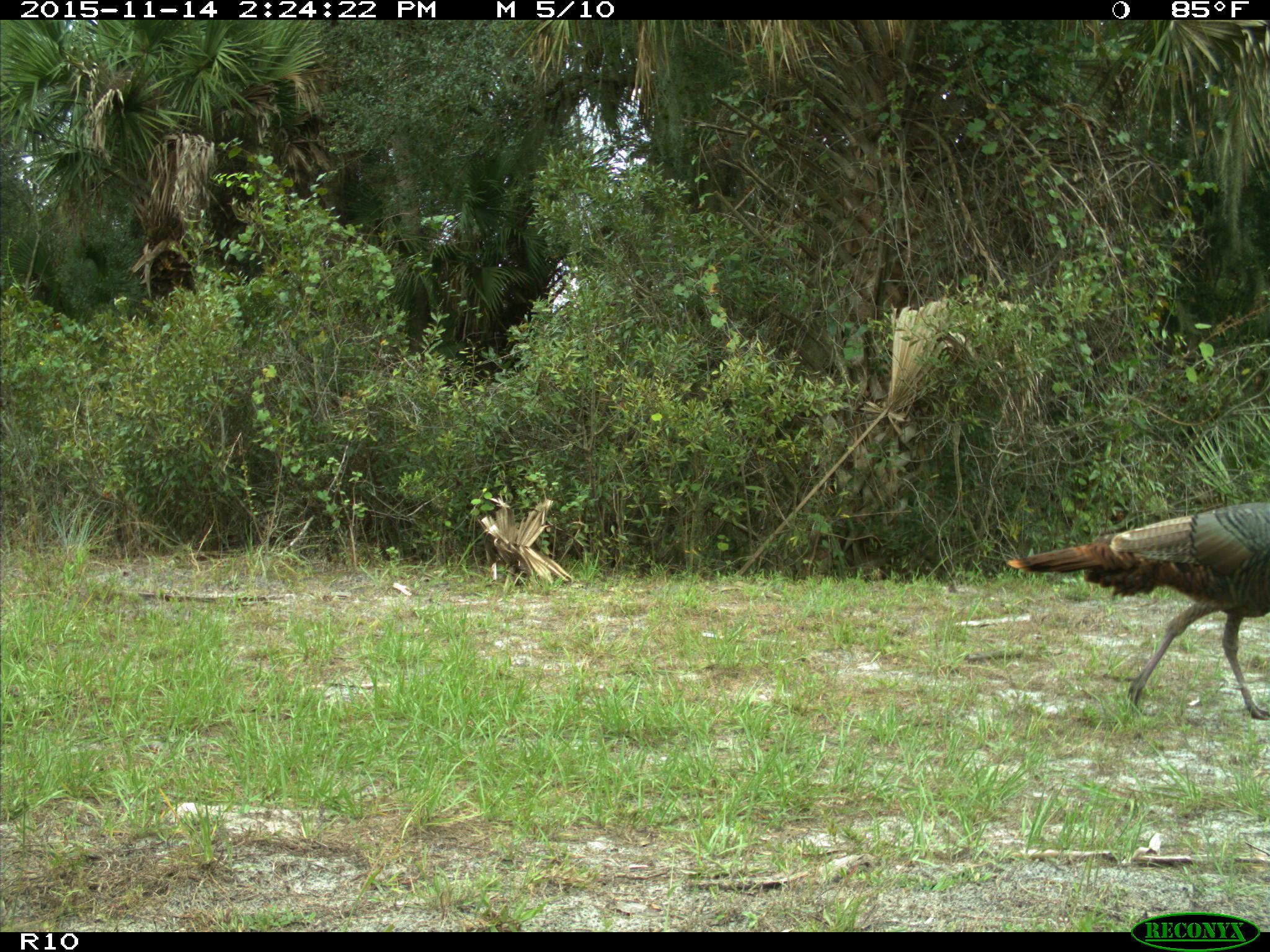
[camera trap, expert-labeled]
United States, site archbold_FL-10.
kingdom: Animalia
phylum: Chordata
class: Aves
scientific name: Aves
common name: birds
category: unidentified bird